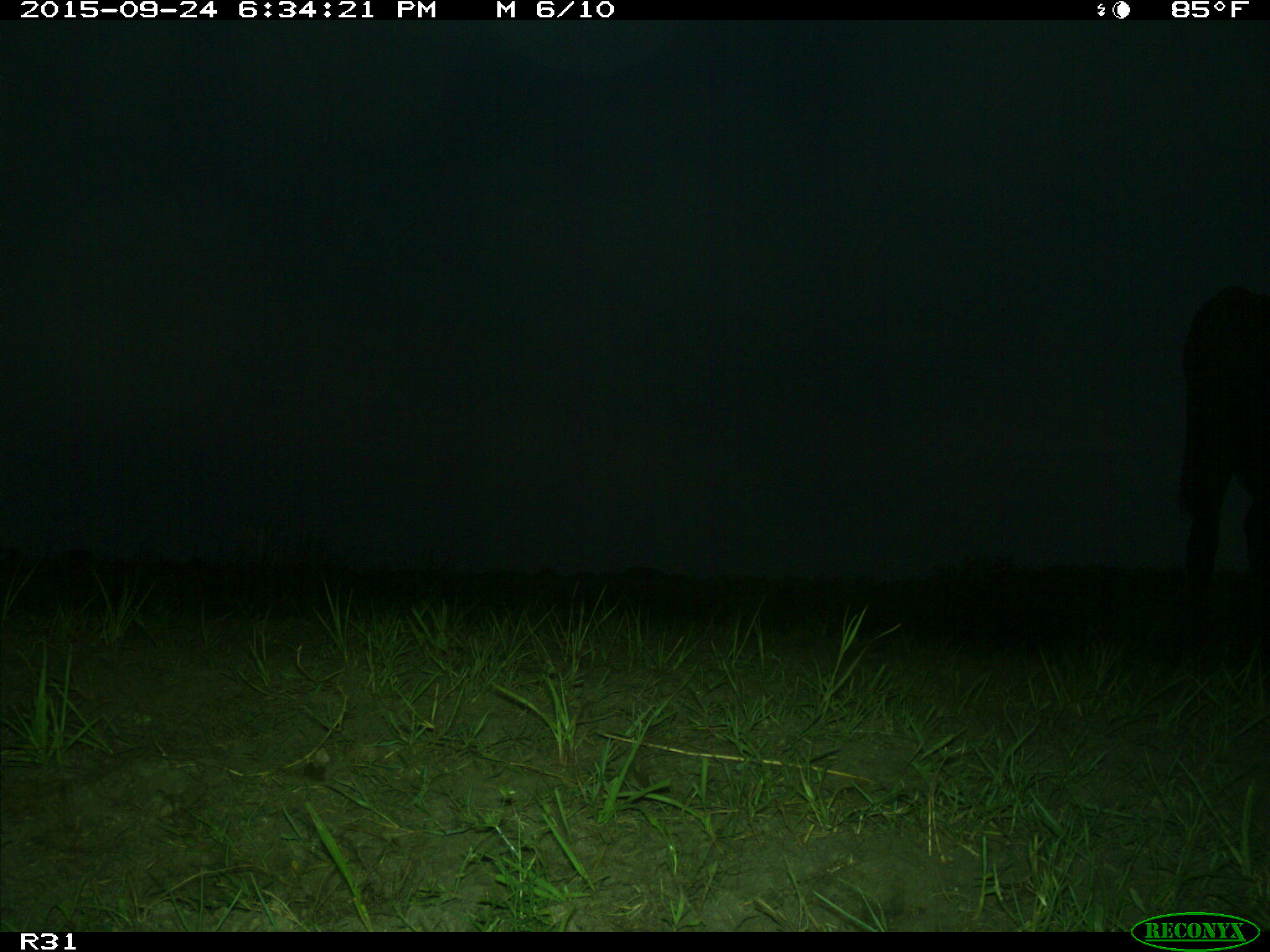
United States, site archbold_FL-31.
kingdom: Animalia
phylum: Chordata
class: Mammalia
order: Artiodactyla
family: Bovidae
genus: Bos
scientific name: Bos taurus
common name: domestic cow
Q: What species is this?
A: Bos taurus (domestic cow).